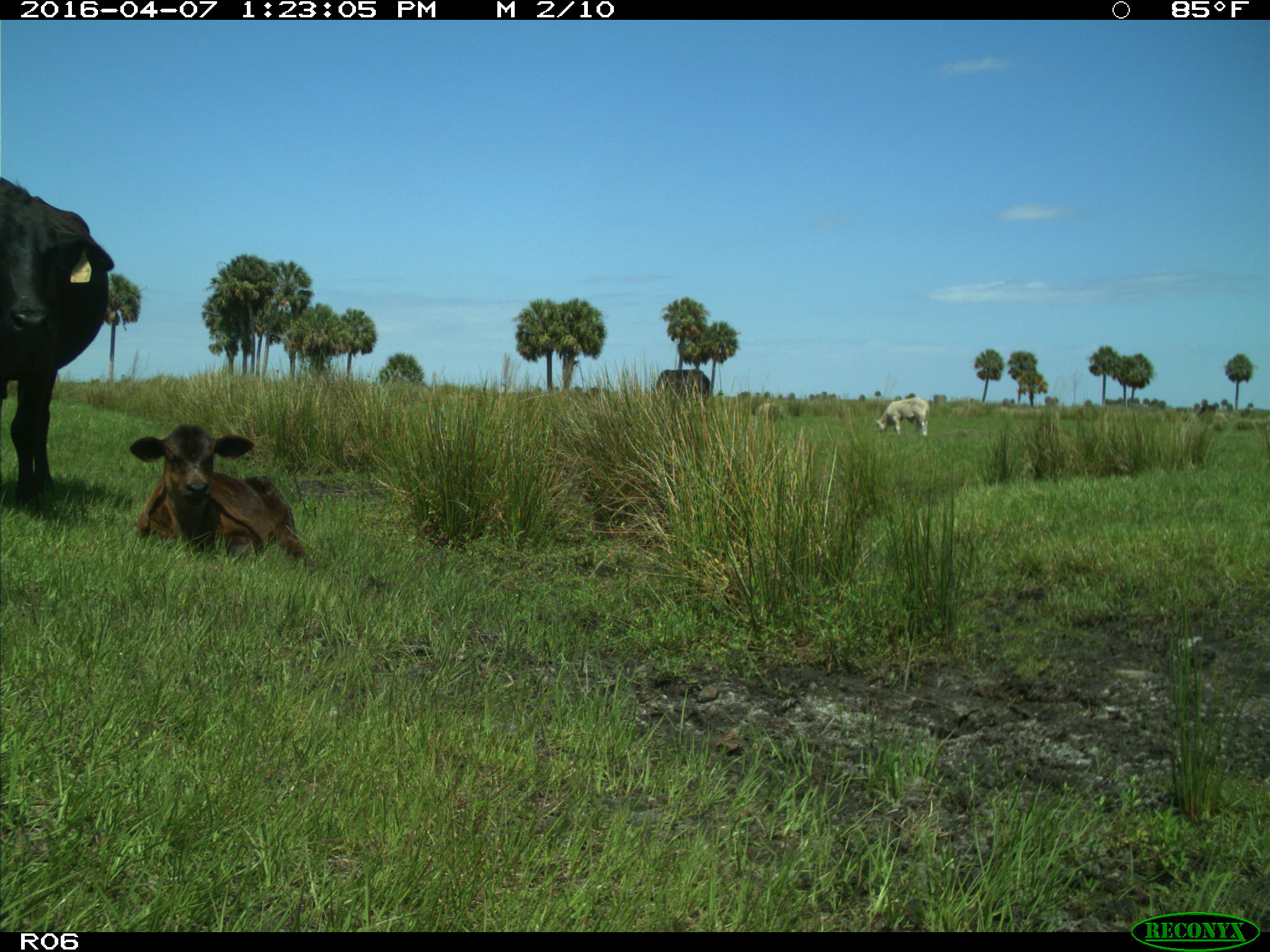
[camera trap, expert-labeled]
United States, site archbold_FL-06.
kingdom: Animalia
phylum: Chordata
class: Mammalia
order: Artiodactyla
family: Bovidae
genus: Bos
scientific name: Bos taurus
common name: domestic cow